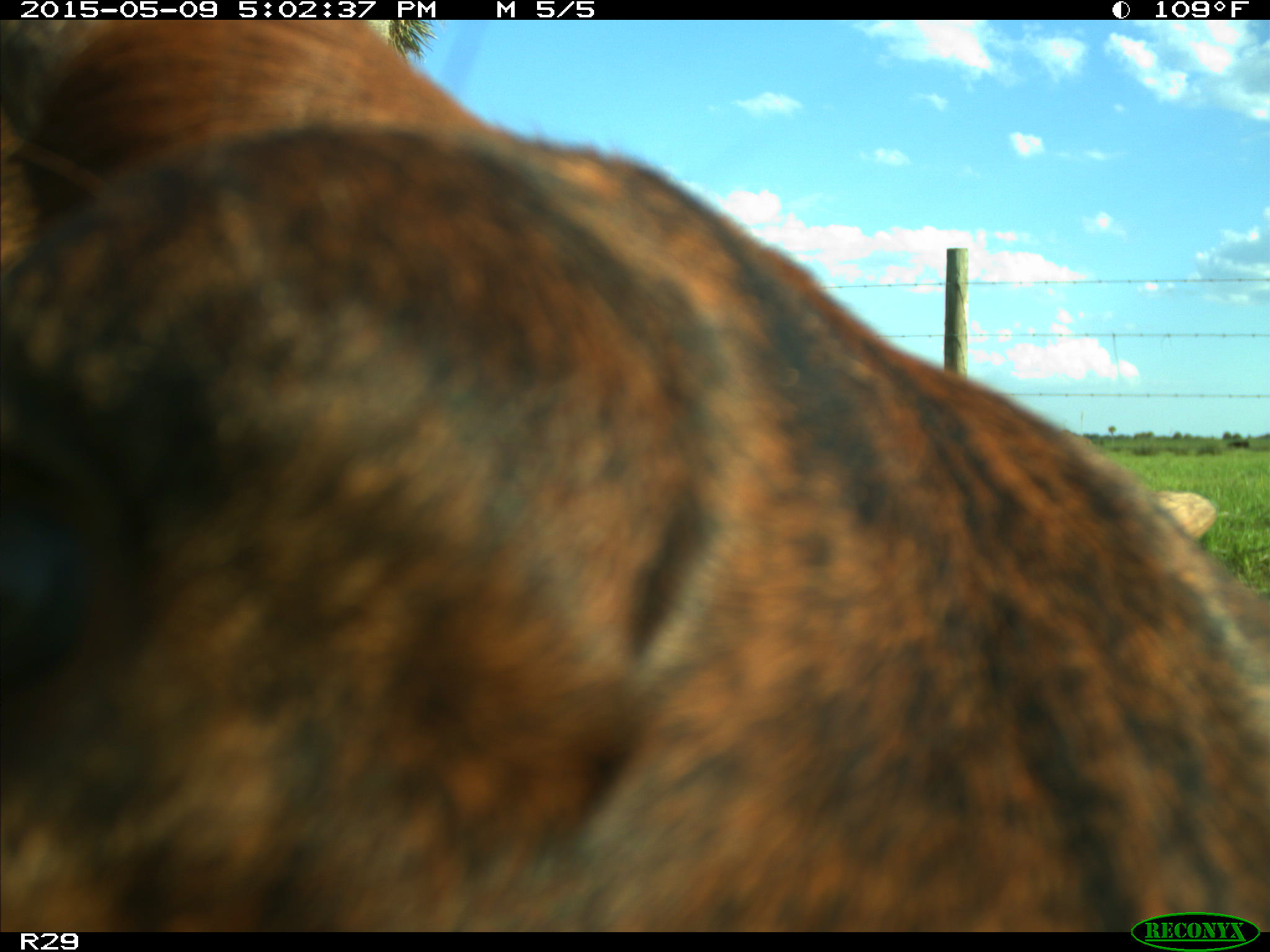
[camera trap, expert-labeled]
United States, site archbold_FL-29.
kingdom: Animalia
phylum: Chordata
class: Mammalia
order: Artiodactyla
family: Bovidae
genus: Bos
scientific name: Bos taurus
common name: domestic cow